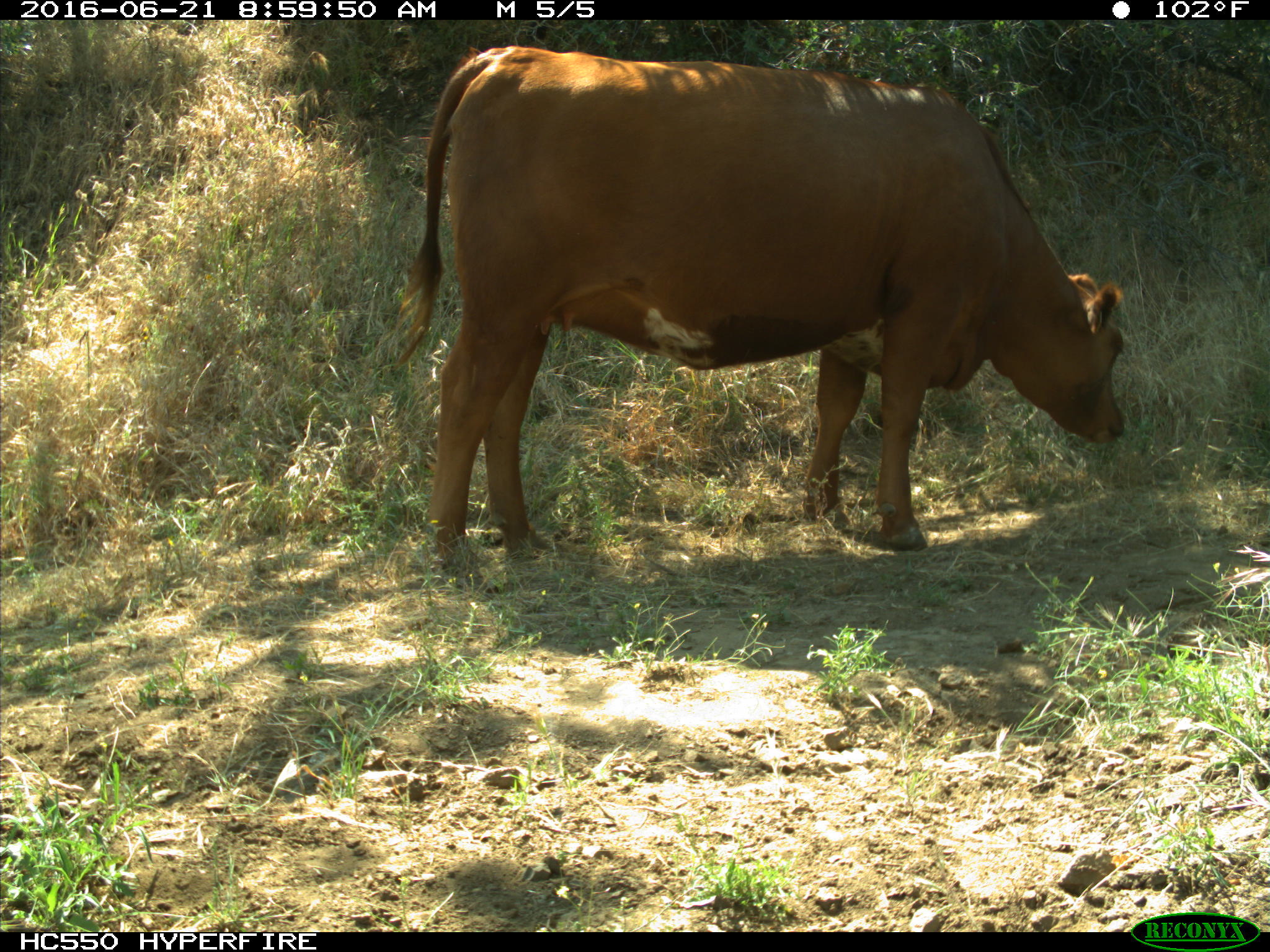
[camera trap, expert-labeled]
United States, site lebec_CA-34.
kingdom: Animalia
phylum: Chordata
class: Mammalia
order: Artiodactyla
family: Bovidae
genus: Bos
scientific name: Bos taurus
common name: domestic cow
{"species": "Bos taurus (domestic cow)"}